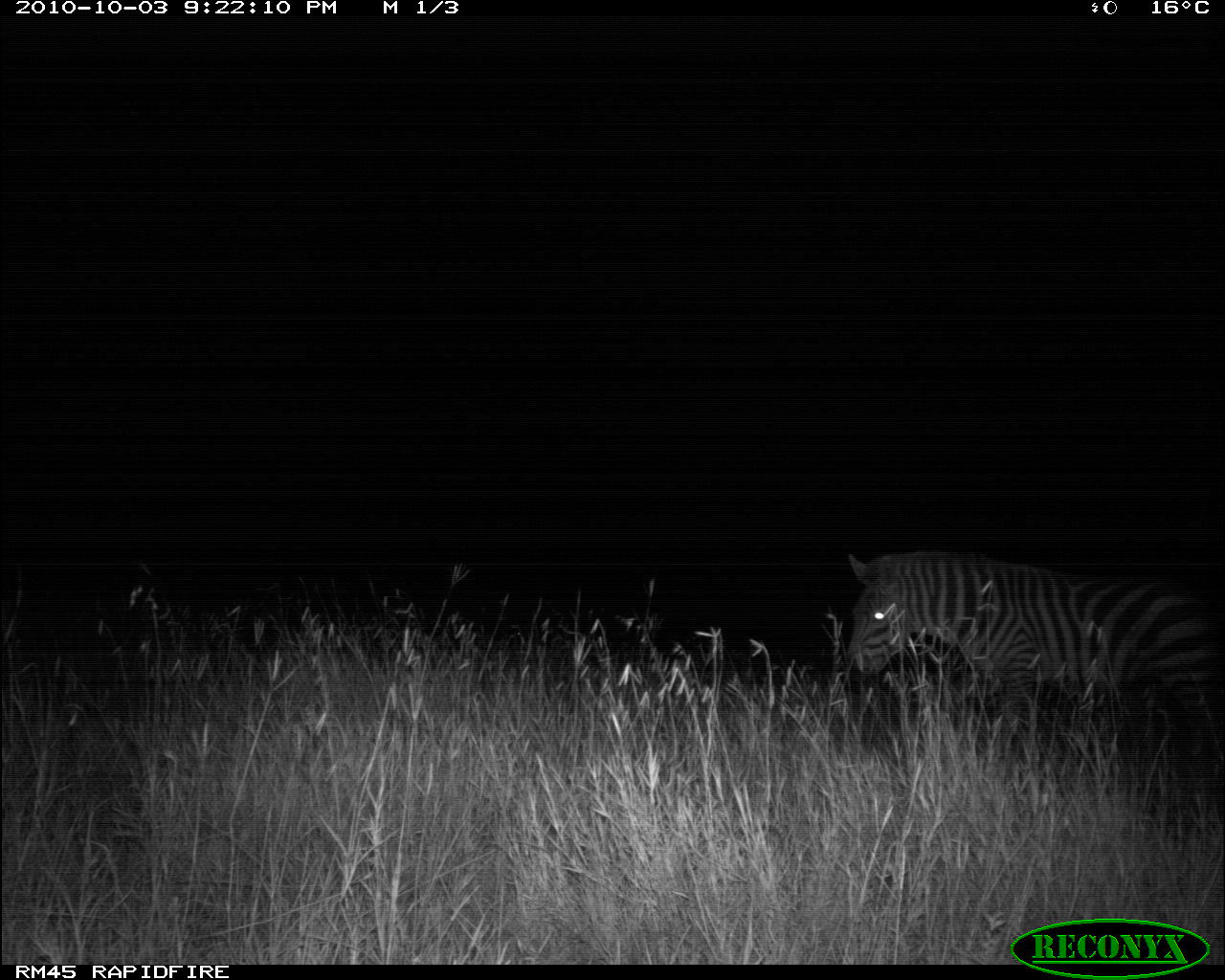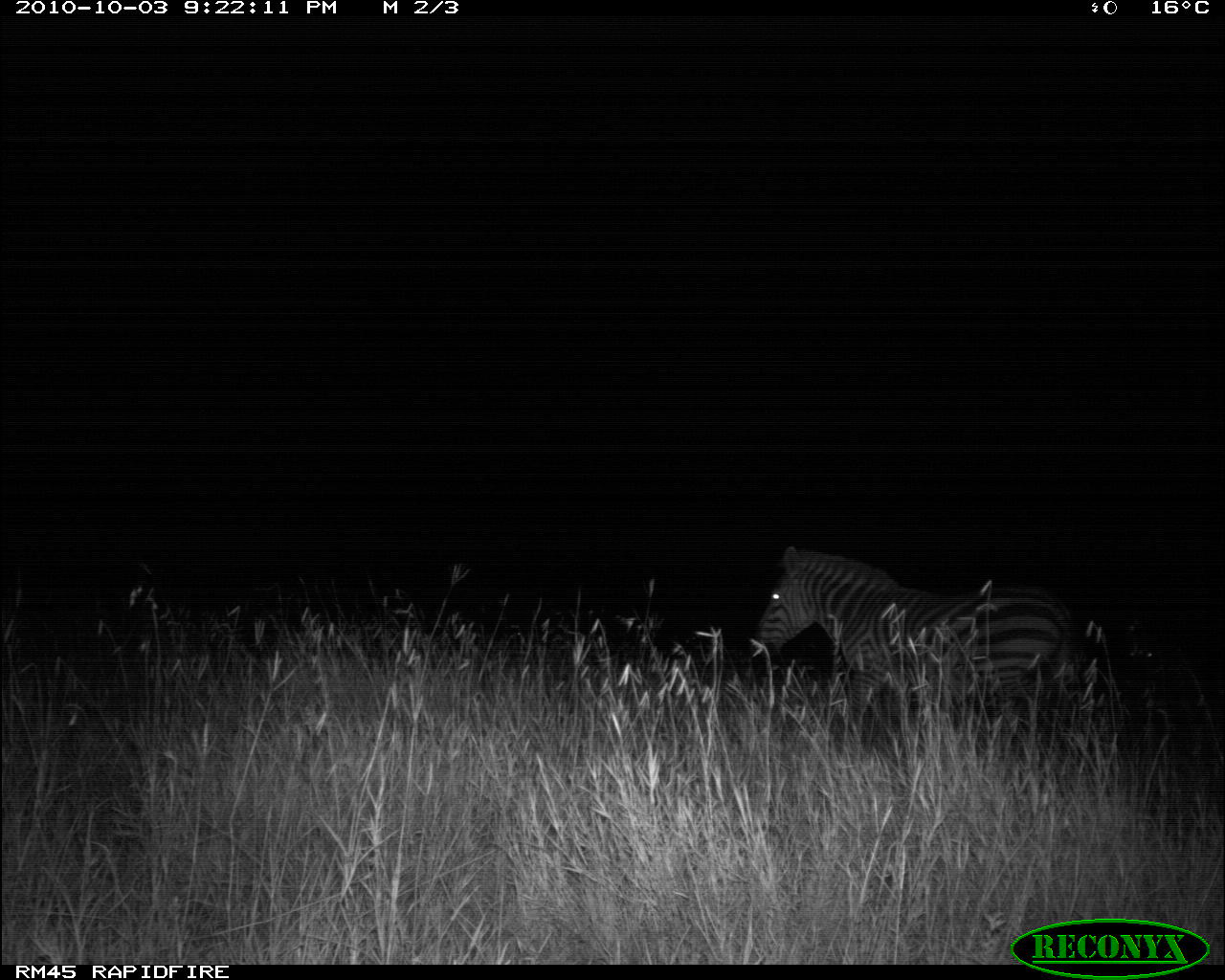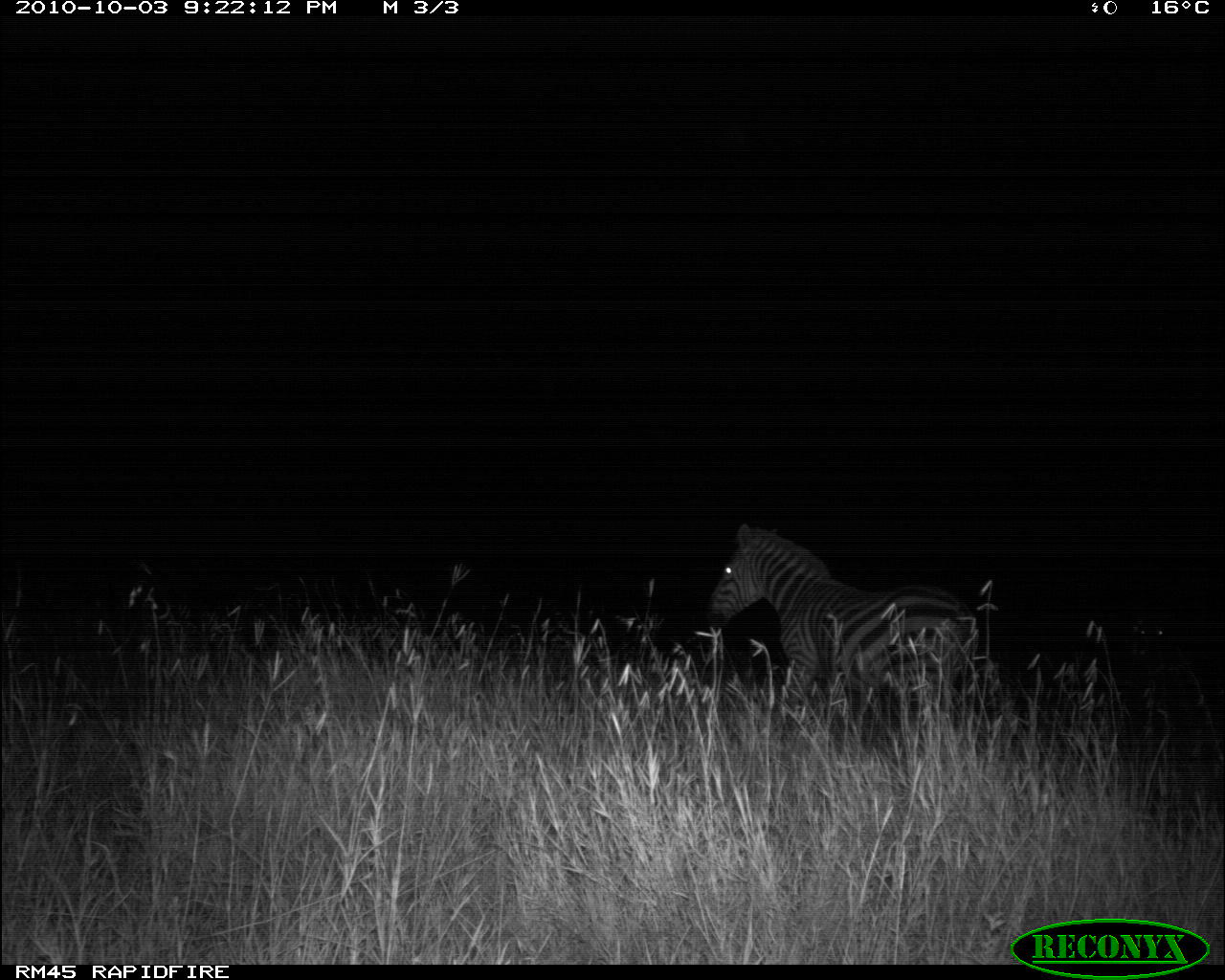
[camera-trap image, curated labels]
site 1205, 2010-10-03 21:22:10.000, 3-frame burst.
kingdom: Animalia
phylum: Chordata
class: Mammalia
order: Perissodactyla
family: Equidae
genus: Equus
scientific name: Equus quagga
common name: plains zebra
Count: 1.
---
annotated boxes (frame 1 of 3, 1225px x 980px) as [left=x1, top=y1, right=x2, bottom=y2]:
equus quagga: [left=845, top=547, right=1225, bottom=761]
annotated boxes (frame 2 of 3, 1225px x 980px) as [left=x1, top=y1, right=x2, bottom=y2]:
equus quagga: [left=751, top=544, right=1075, bottom=750]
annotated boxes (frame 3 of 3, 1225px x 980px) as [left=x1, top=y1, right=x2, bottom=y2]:
equus quagga: [left=706, top=521, right=980, bottom=744]